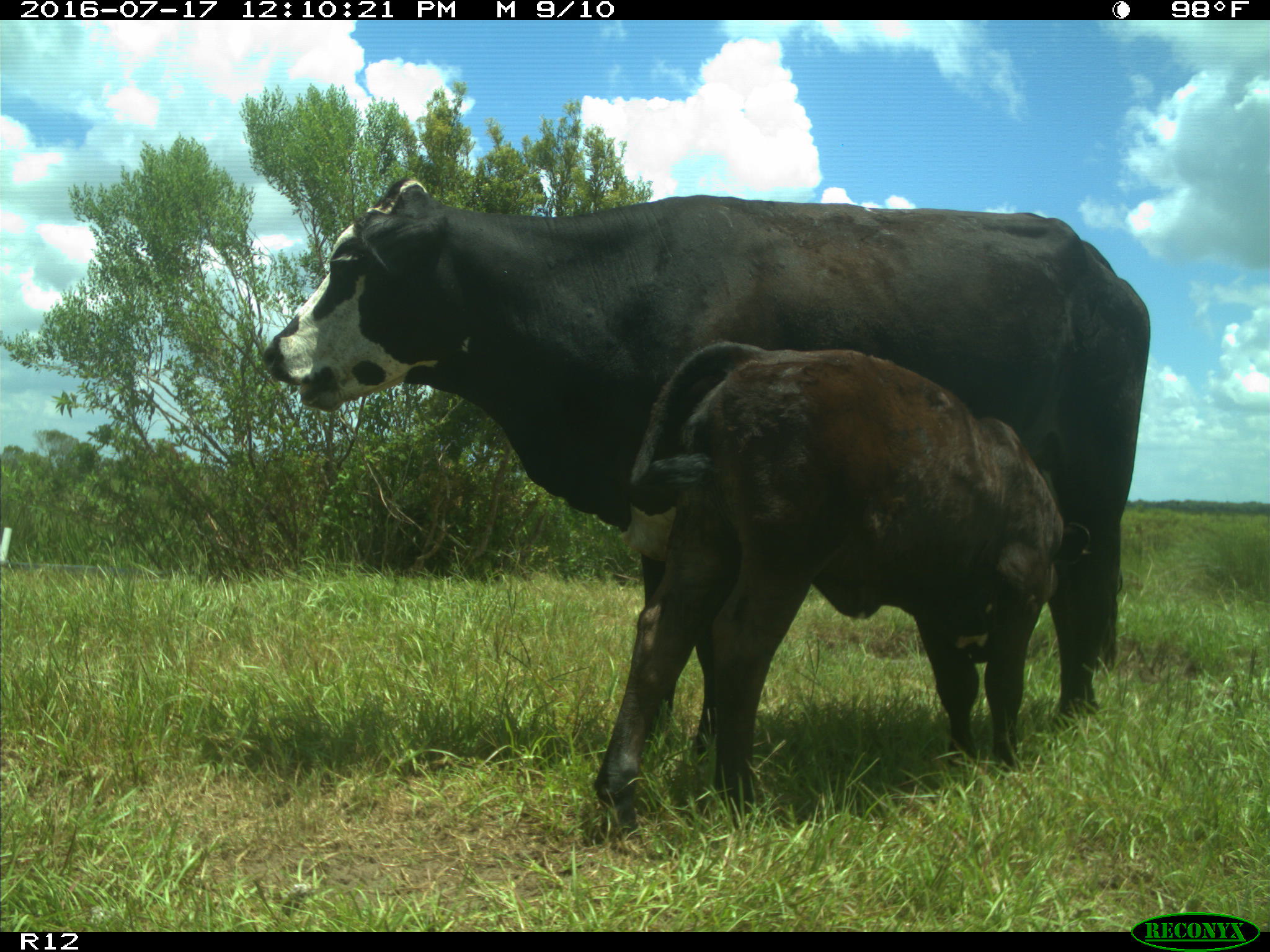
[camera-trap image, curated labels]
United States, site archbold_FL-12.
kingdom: Animalia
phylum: Chordata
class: Mammalia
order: Artiodactyla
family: Bovidae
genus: Bos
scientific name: Bos taurus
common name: domestic cow